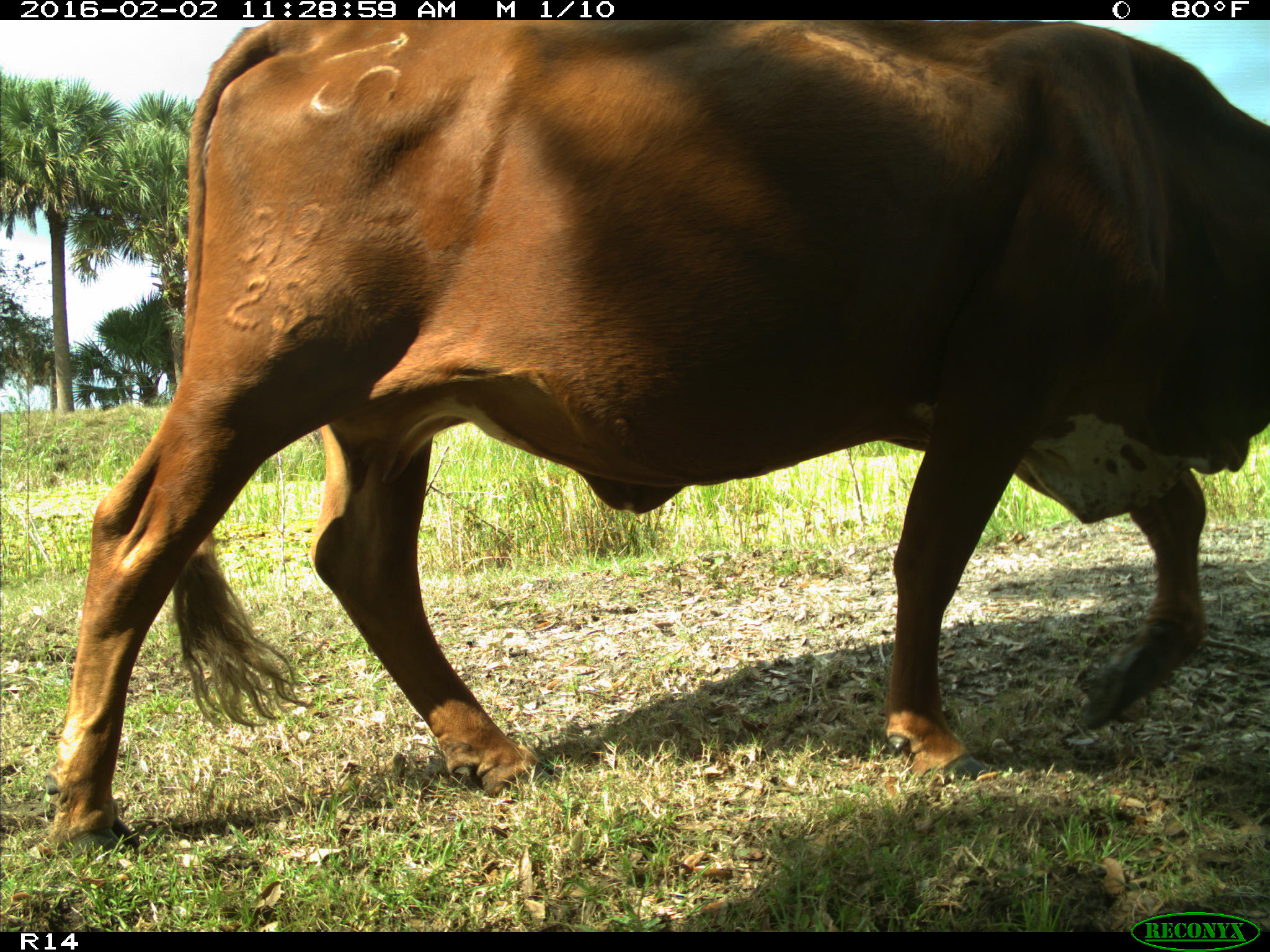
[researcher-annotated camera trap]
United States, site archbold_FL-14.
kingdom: Animalia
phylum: Chordata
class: Mammalia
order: Artiodactyla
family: Bovidae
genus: Bos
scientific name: Bos taurus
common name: domestic cow